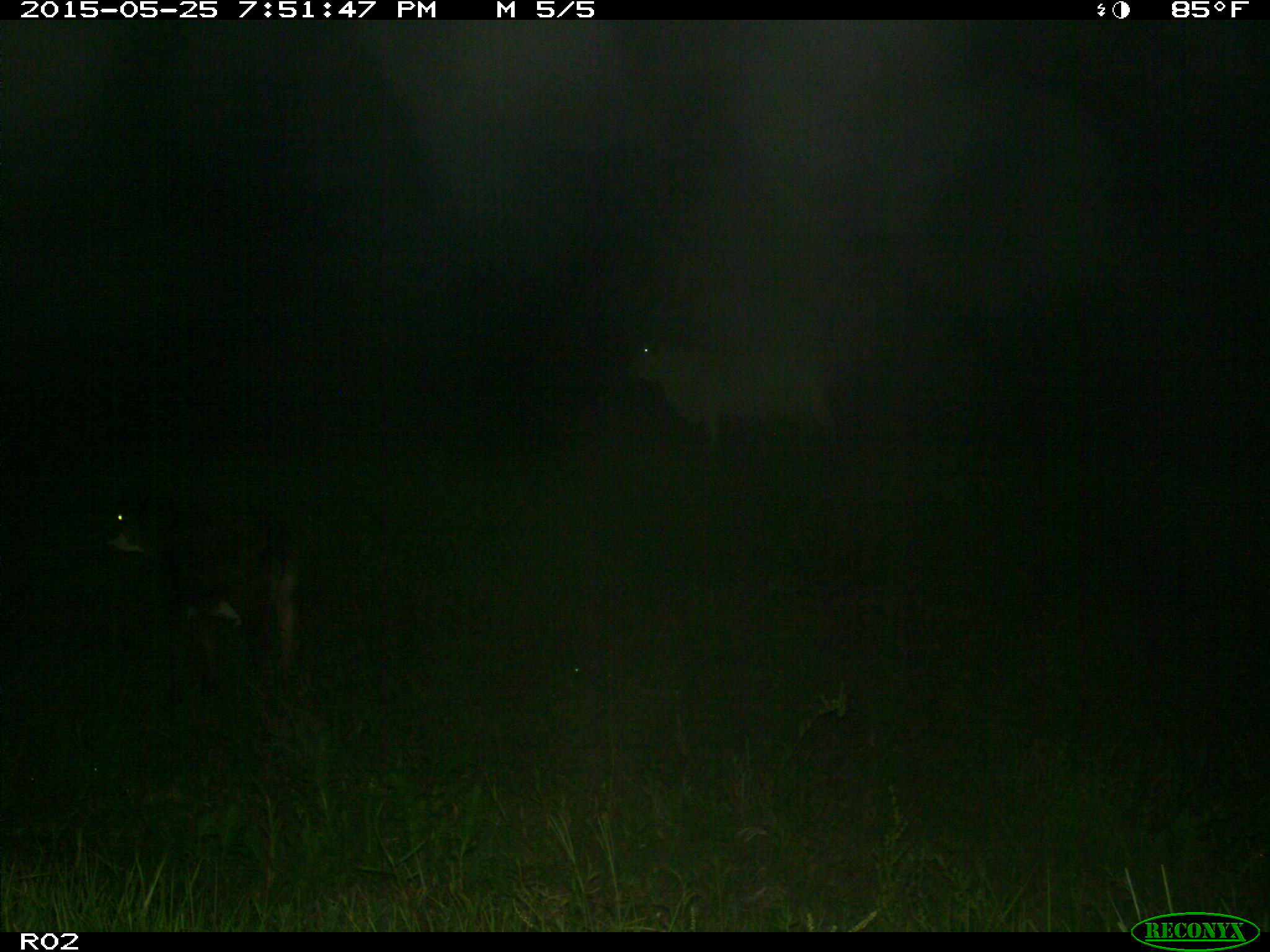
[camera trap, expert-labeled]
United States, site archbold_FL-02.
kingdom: Animalia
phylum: Chordata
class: Mammalia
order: Artiodactyla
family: Bovidae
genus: Bos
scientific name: Bos taurus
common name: domestic cow